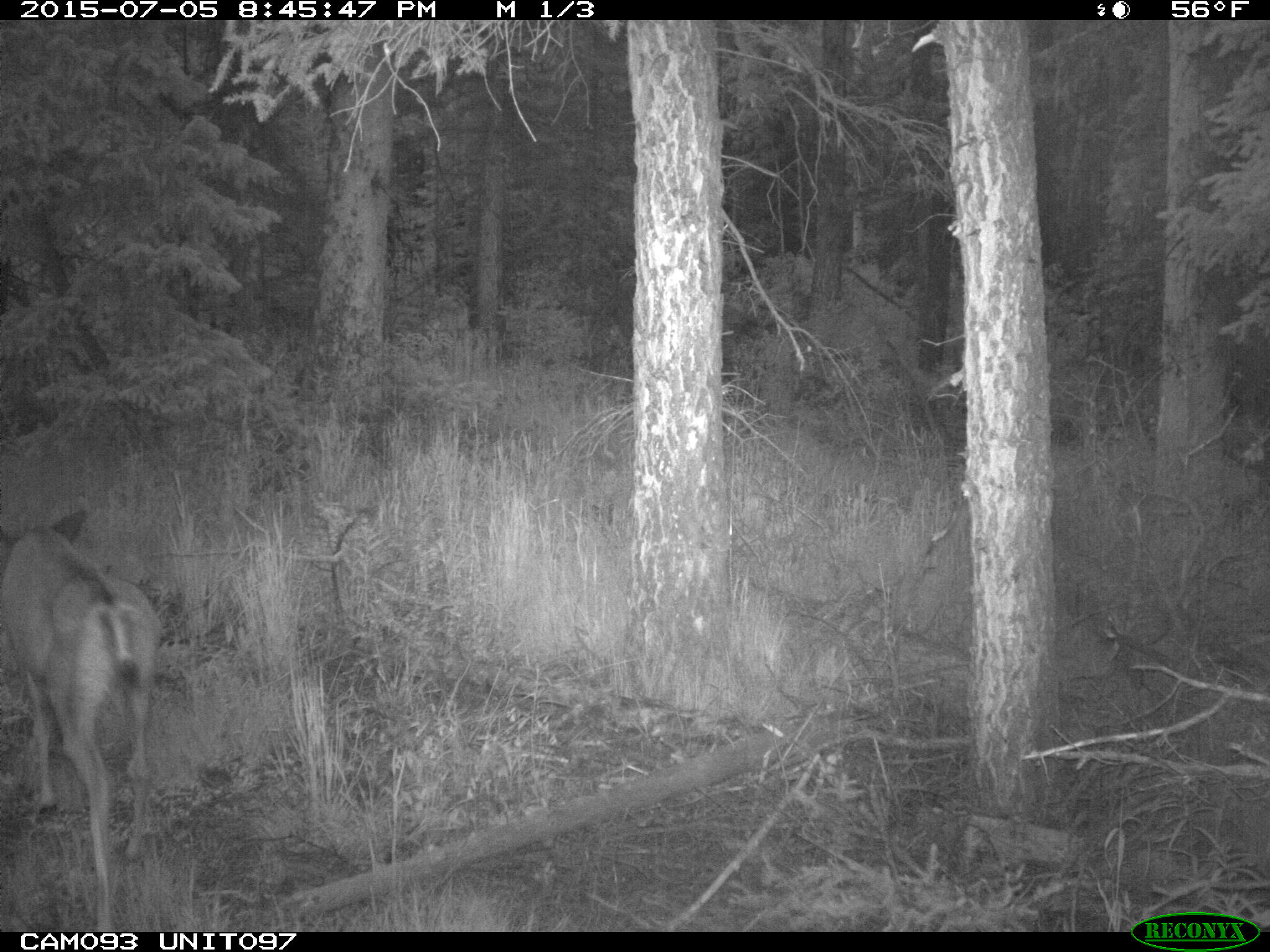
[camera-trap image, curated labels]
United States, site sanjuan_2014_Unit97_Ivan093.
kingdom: Animalia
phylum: Chordata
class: Mammalia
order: Artiodactyla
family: Cervidae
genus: Odocoileus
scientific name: Odocoileus hemionus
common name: mule deer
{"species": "Odocoileus hemionus (mule deer)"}